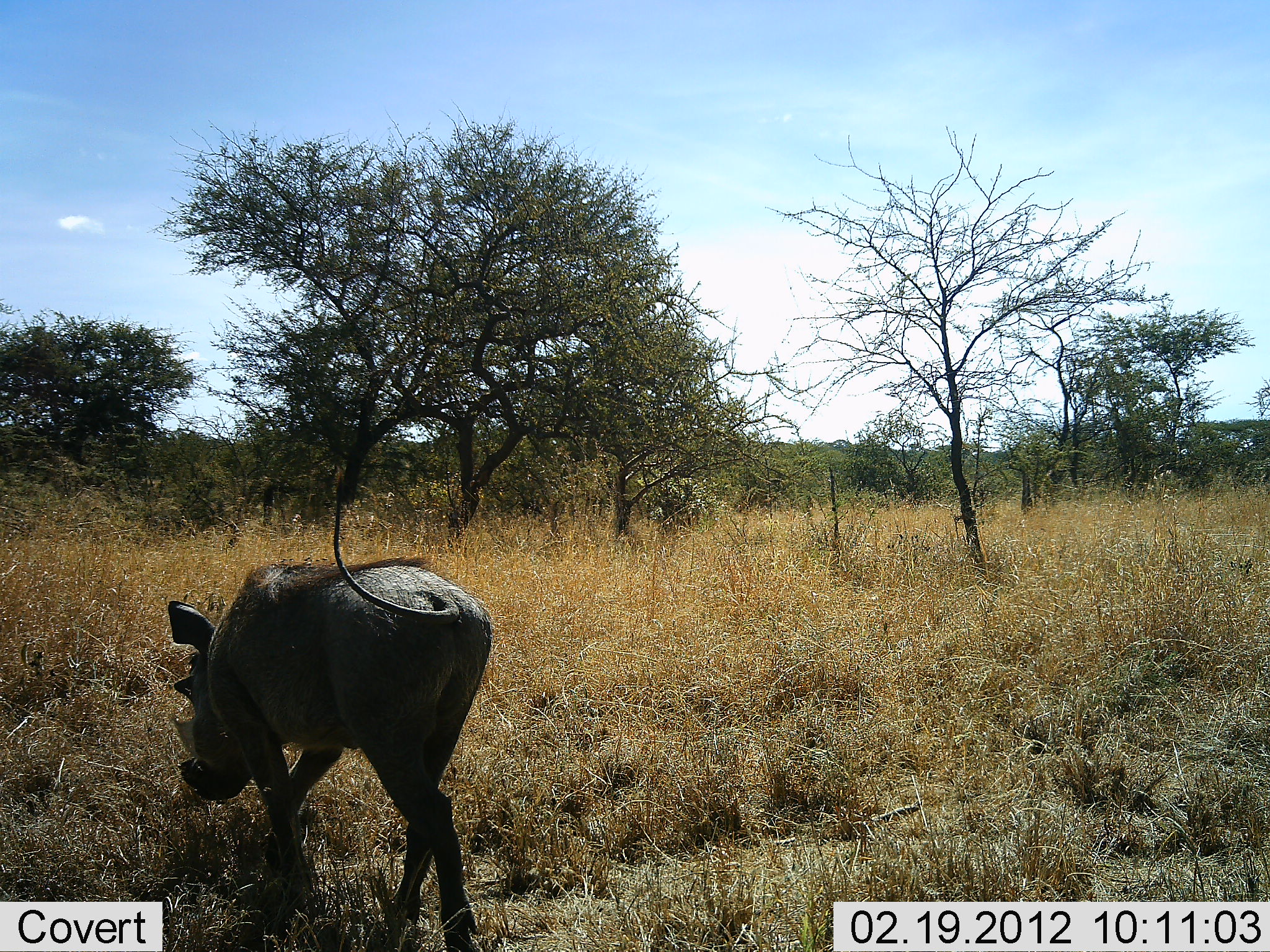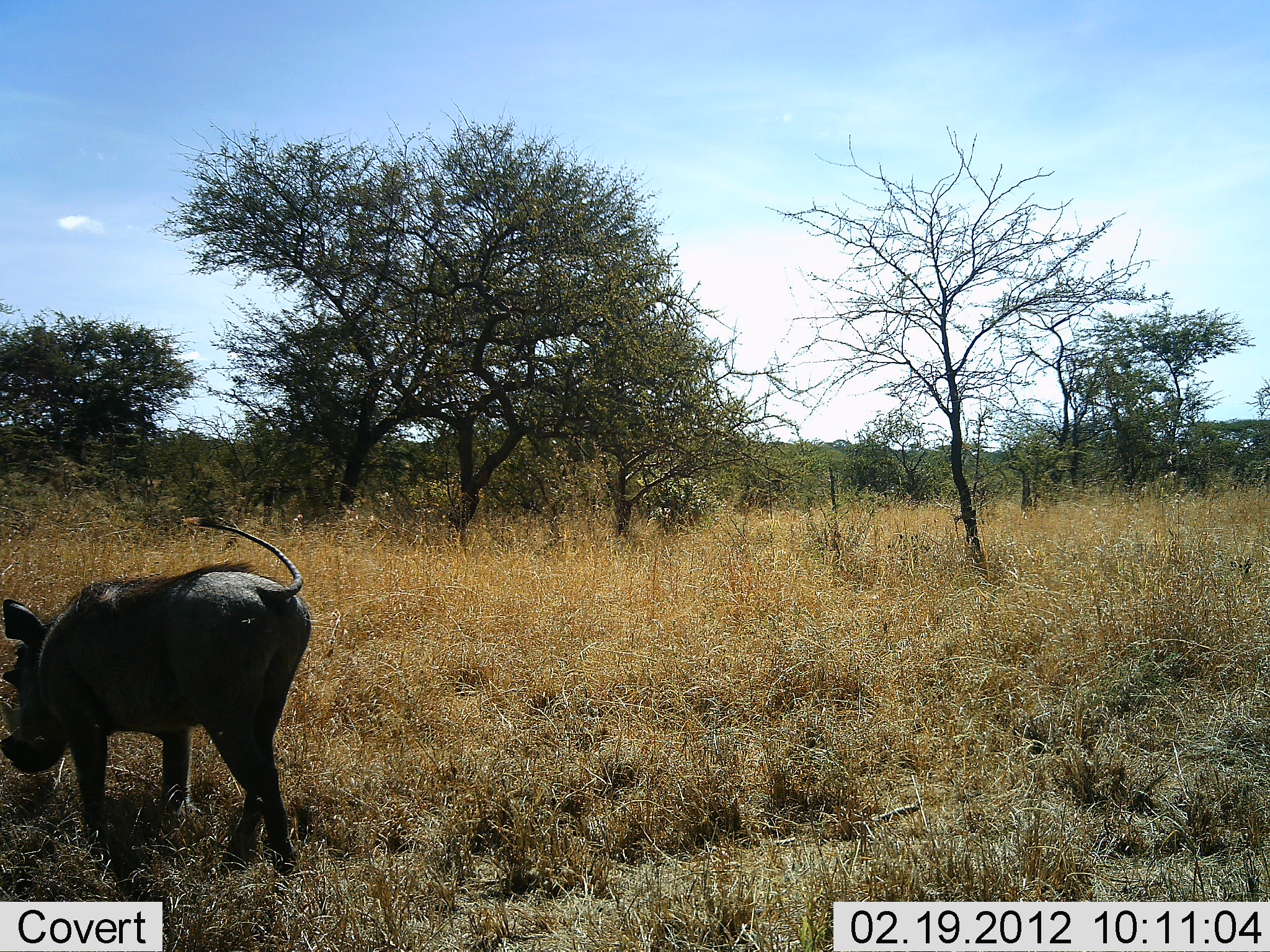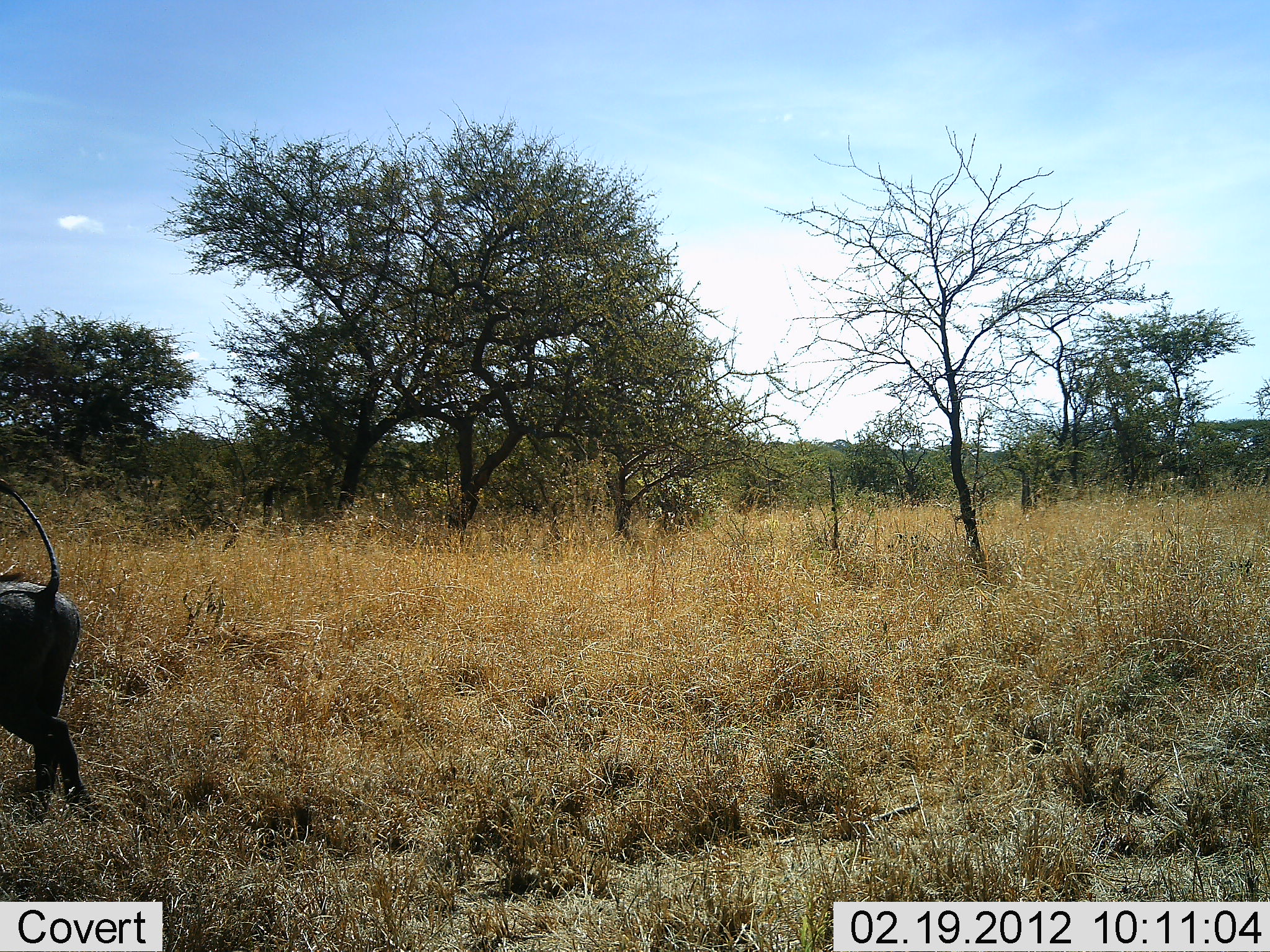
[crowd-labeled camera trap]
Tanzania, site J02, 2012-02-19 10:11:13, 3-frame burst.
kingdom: Animalia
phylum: Chordata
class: Mammalia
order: Artiodactyla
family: Suidae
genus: Phacochoerus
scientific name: Phacochoerus africanus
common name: warthog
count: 1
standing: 0%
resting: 0%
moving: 96%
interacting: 0%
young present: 0%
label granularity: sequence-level